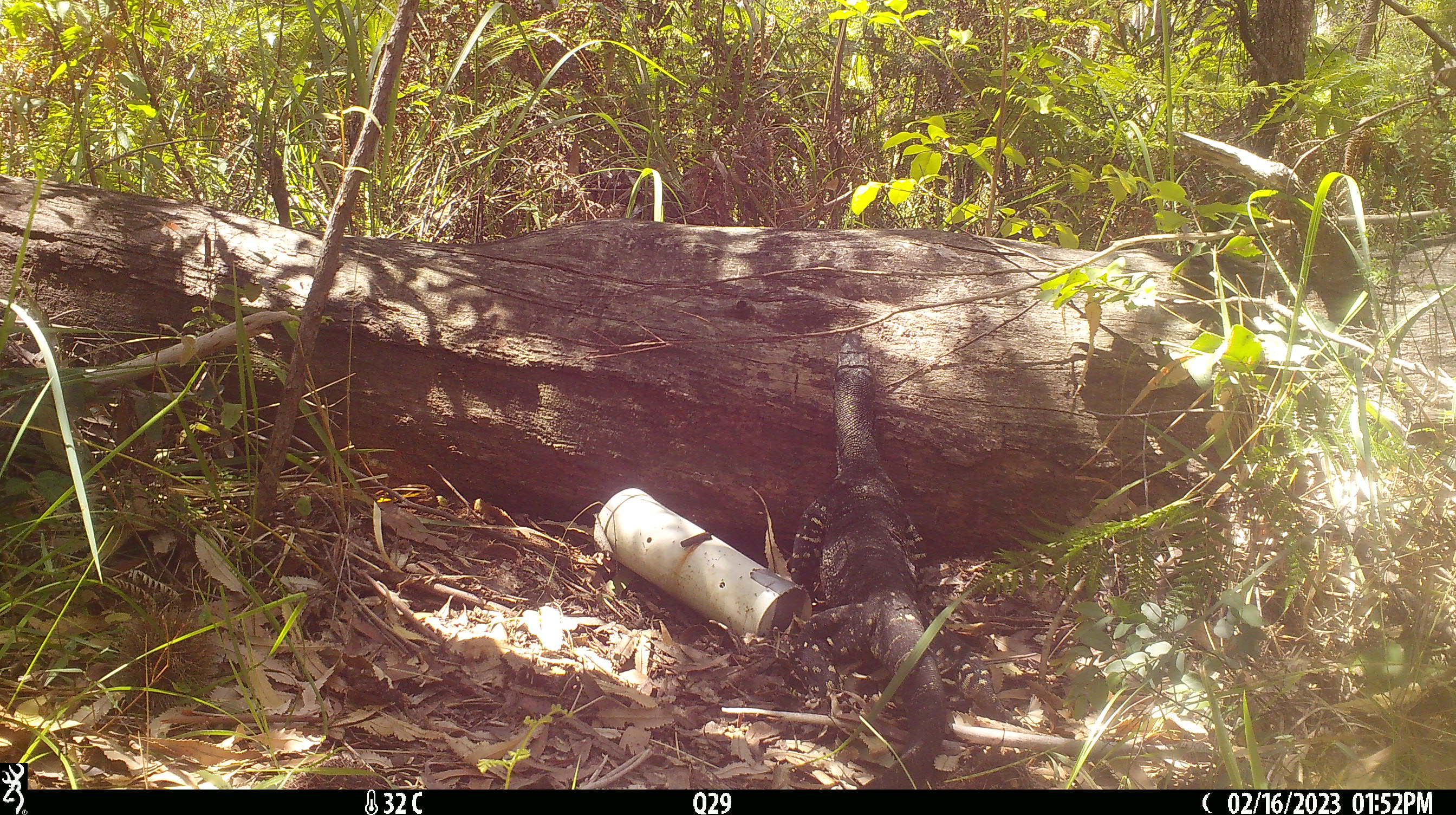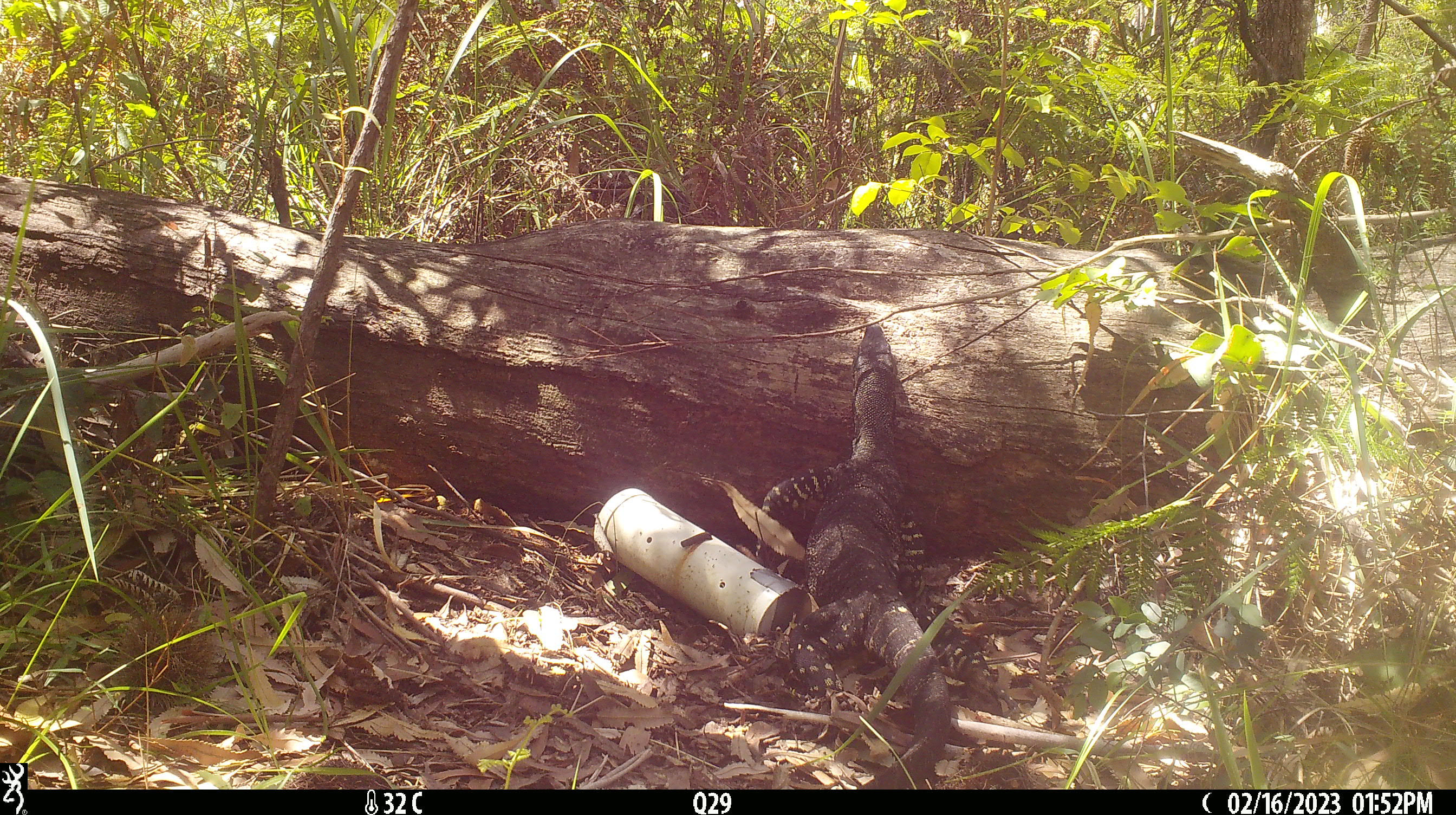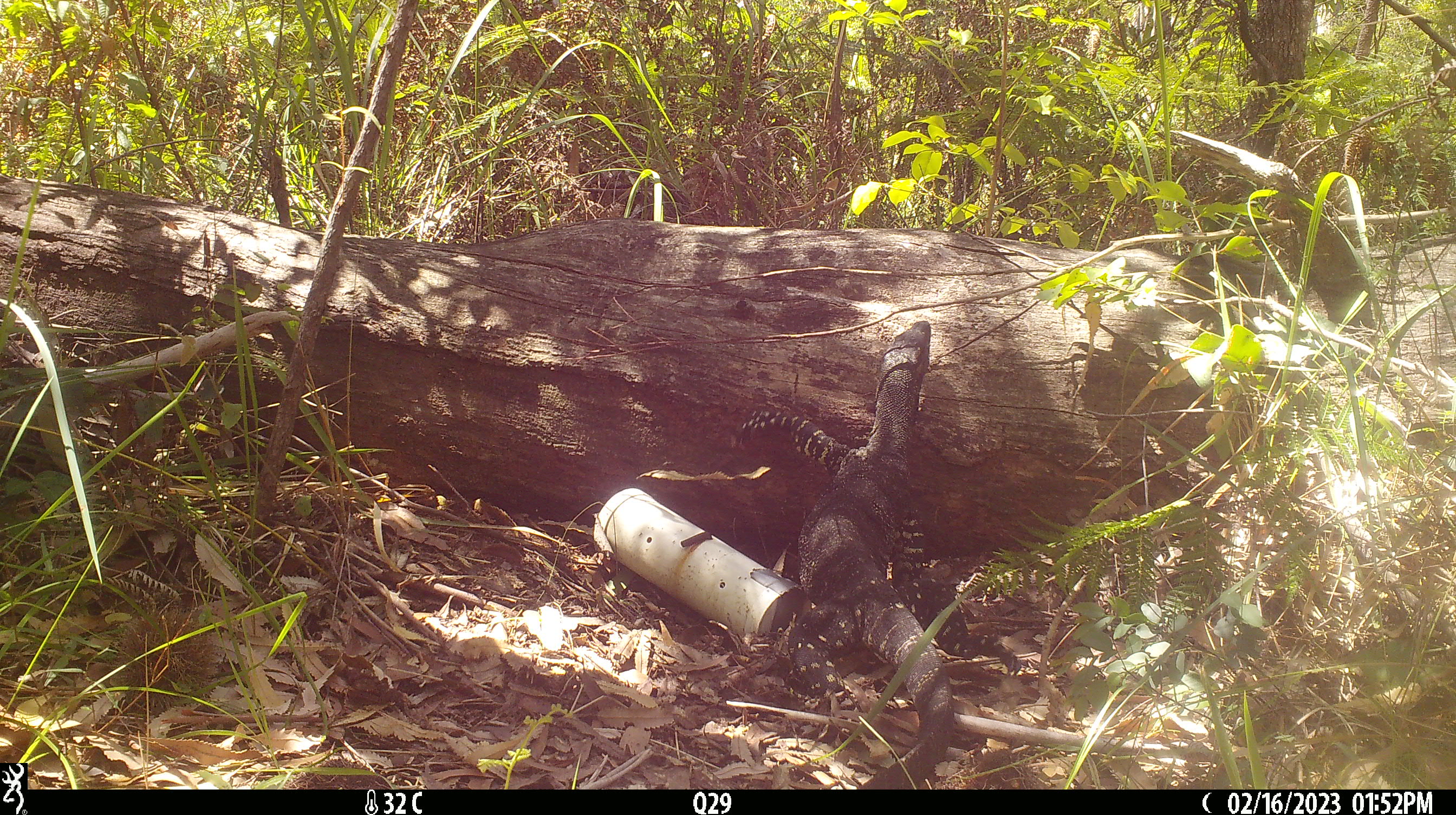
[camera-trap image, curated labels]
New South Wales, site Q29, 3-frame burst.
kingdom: Animalia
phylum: Chordata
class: Reptilia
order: Squamata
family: Varanidae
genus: Varanus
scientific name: Varanus varius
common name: lace monitor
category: goanna